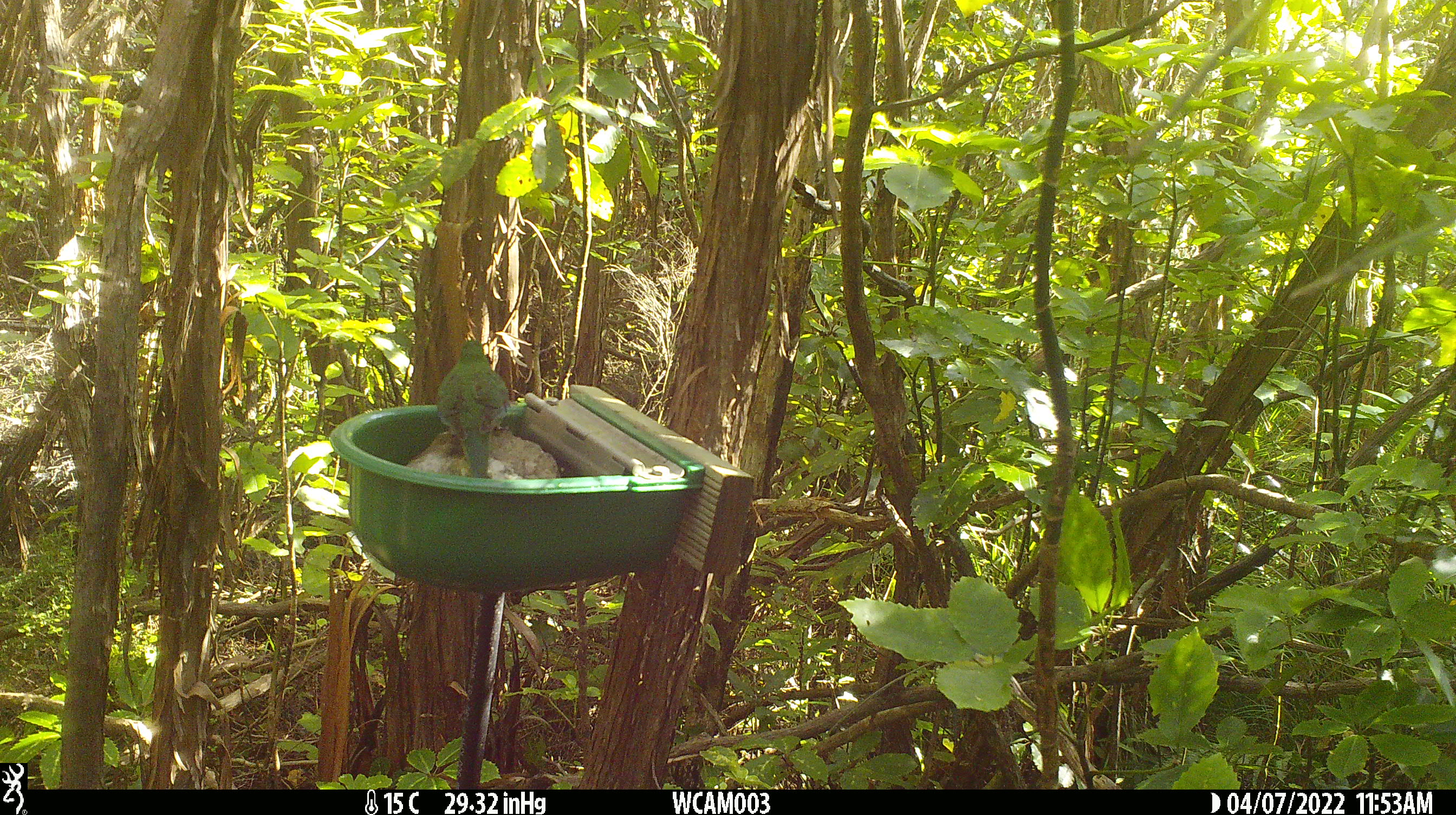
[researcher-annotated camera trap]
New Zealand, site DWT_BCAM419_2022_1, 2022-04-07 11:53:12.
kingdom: Animalia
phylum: Chordata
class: Aves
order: Psittaciformes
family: Psittaculidae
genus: Cyanoramphus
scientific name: Cyanoramphus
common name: parakeet